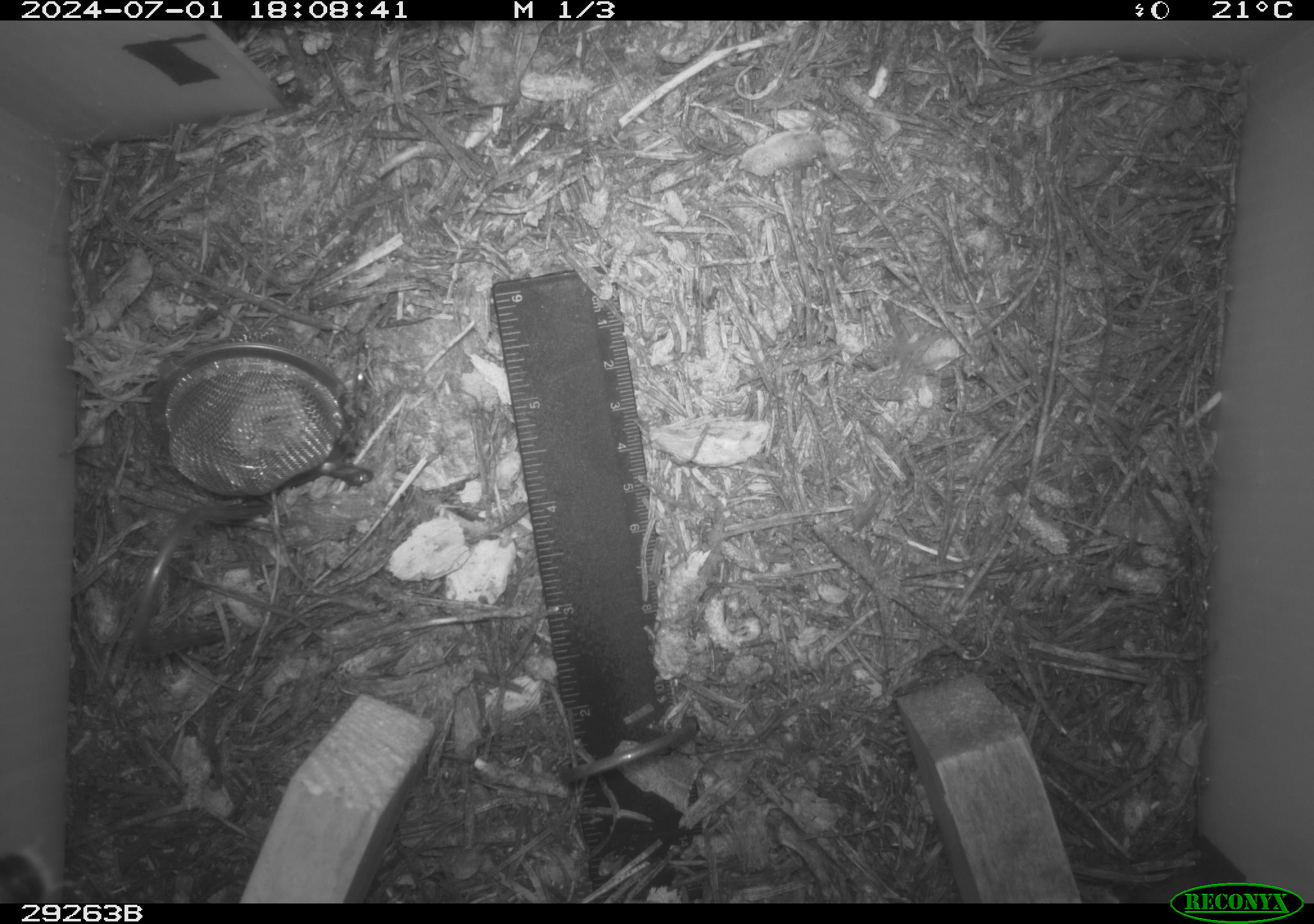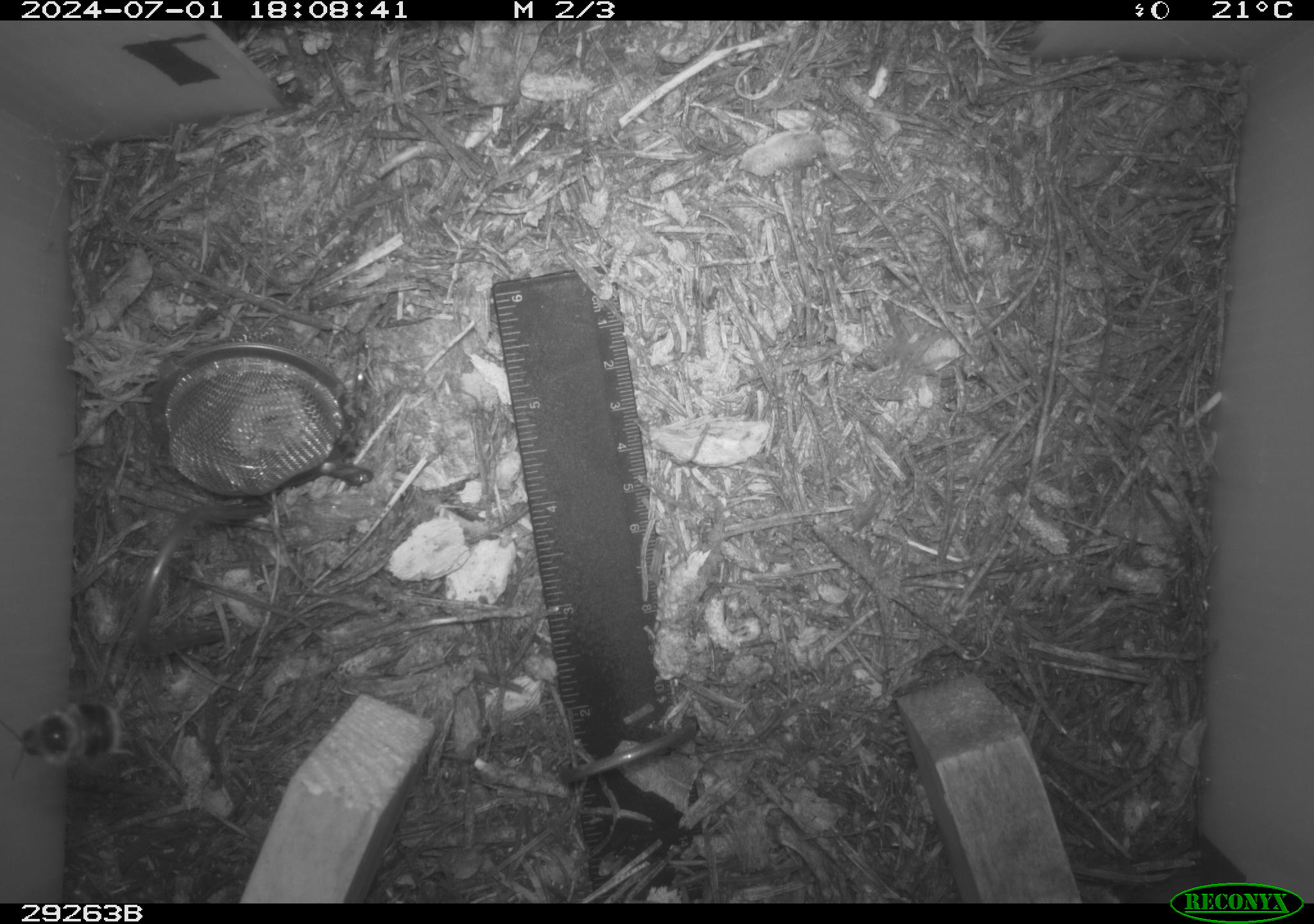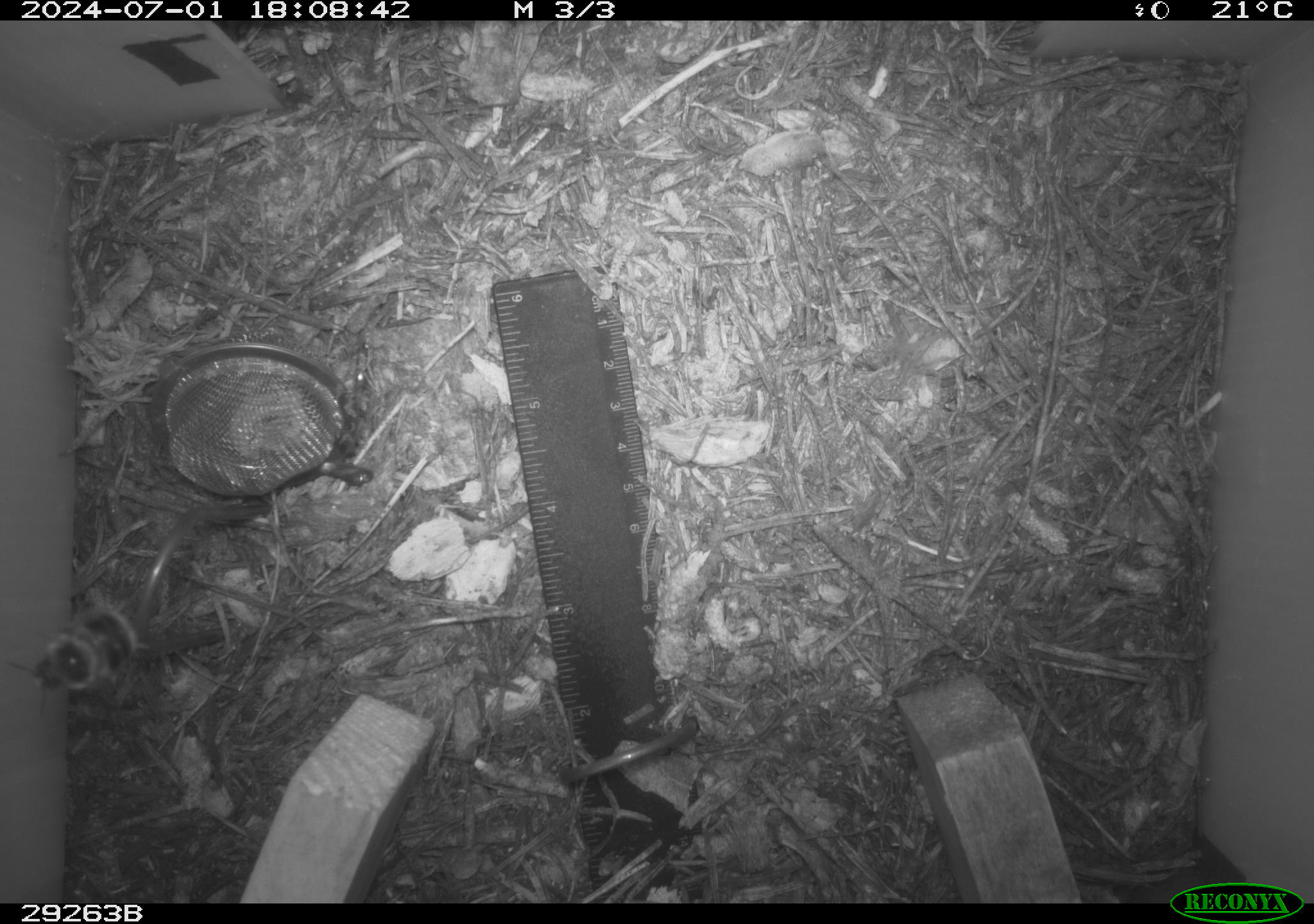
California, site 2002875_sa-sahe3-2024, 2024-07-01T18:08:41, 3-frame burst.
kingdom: Animalia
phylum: Arthropoda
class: Insecta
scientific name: Insecta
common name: insect